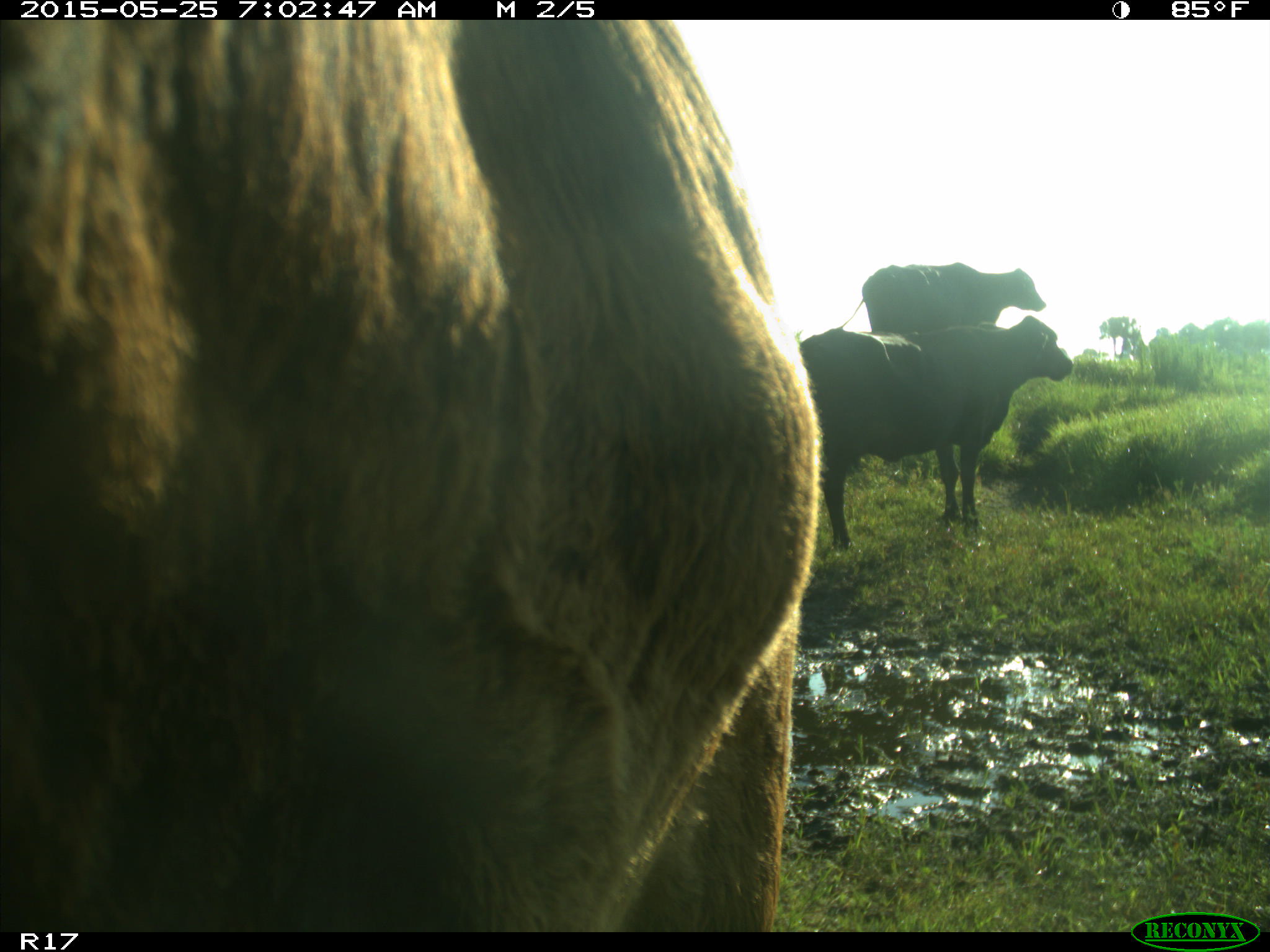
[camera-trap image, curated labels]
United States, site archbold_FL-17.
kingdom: Animalia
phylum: Chordata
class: Mammalia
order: Artiodactyla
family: Bovidae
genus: Bos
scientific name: Bos taurus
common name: domestic cow